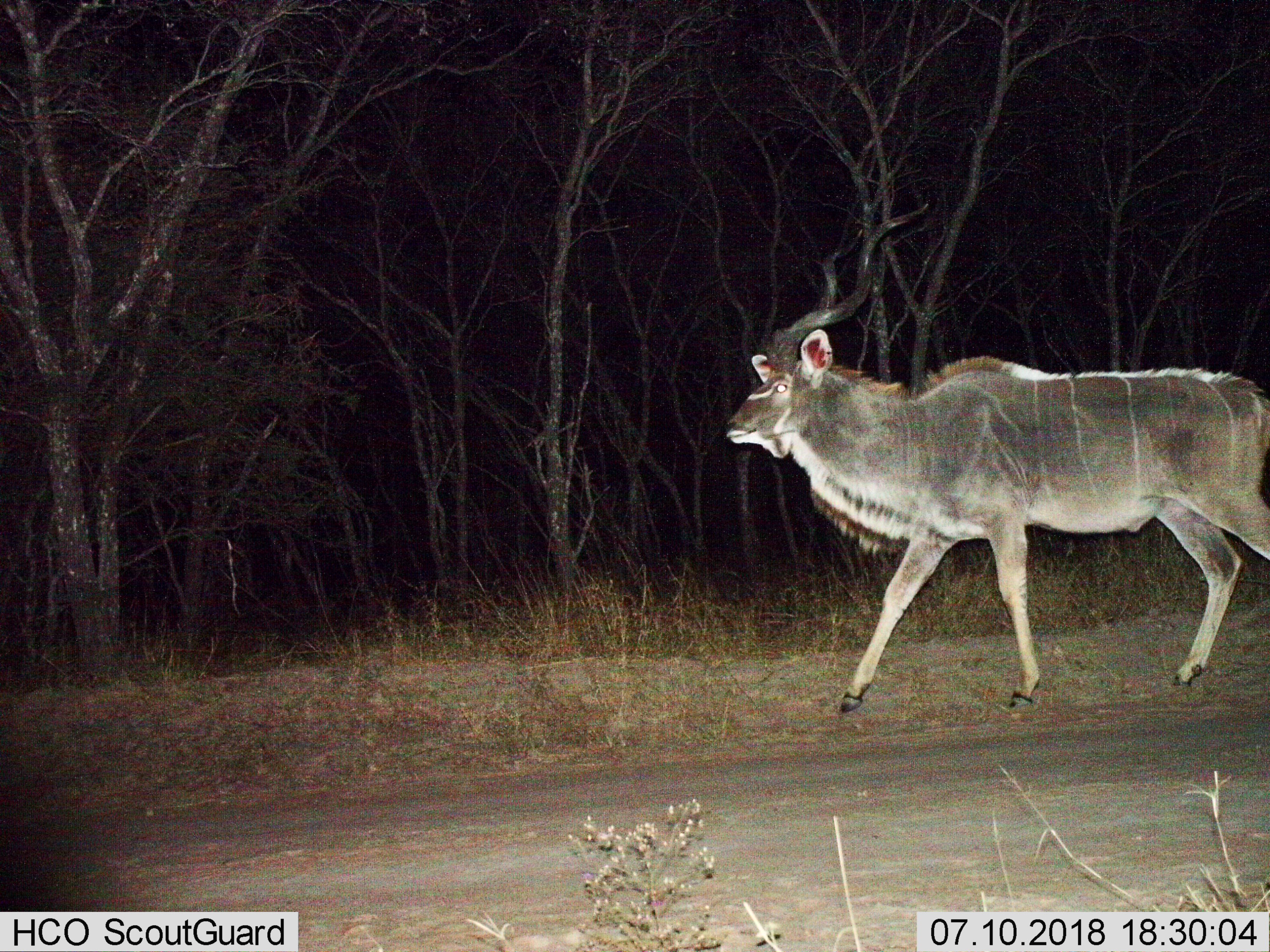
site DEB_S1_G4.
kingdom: Animalia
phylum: Chordata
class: Mammalia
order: Artiodactyla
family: Bovidae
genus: Tragelaphus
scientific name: Tragelaphus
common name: kudu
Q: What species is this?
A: Kudu (Tragelaphus).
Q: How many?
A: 1.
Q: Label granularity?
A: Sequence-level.